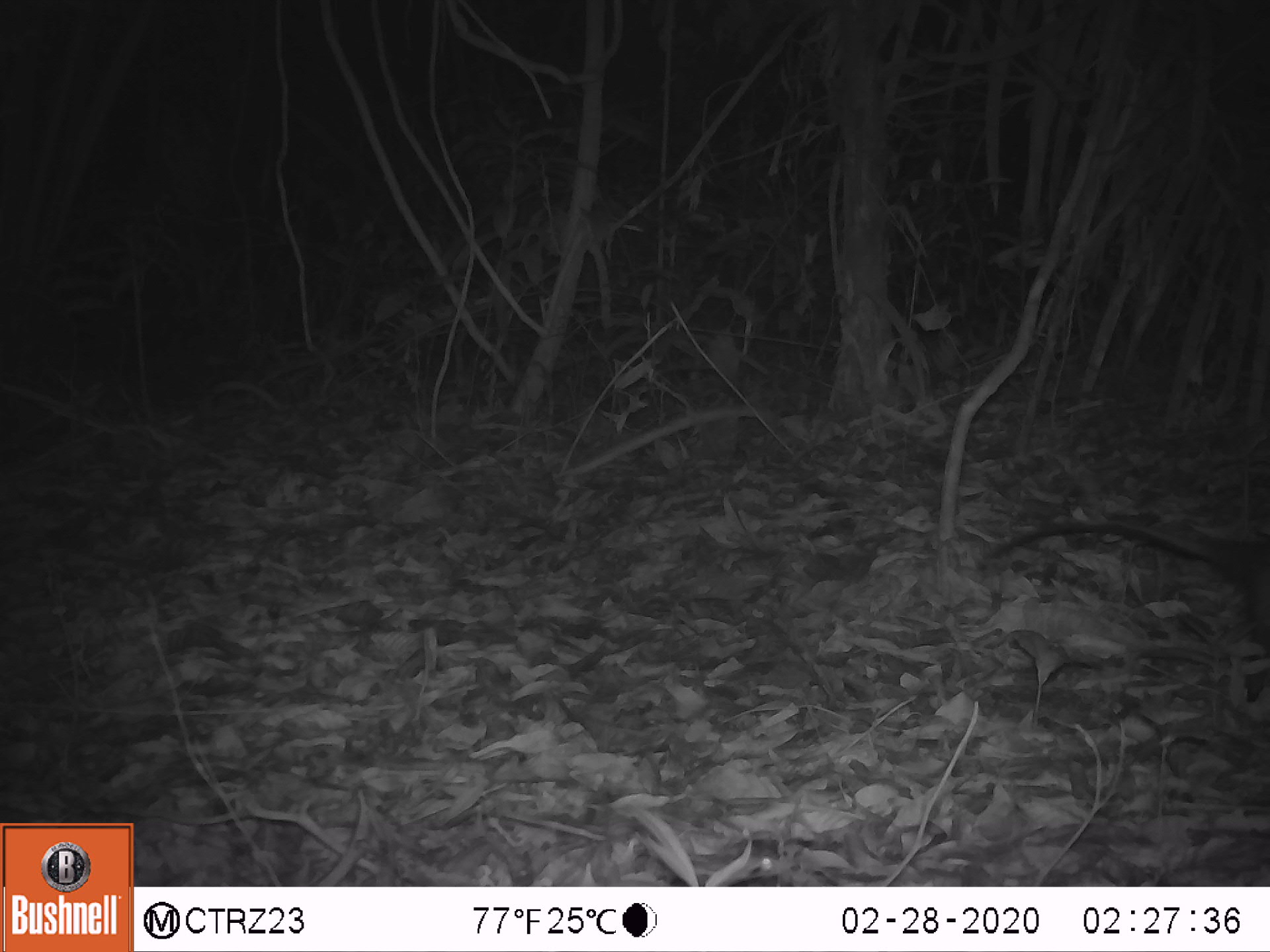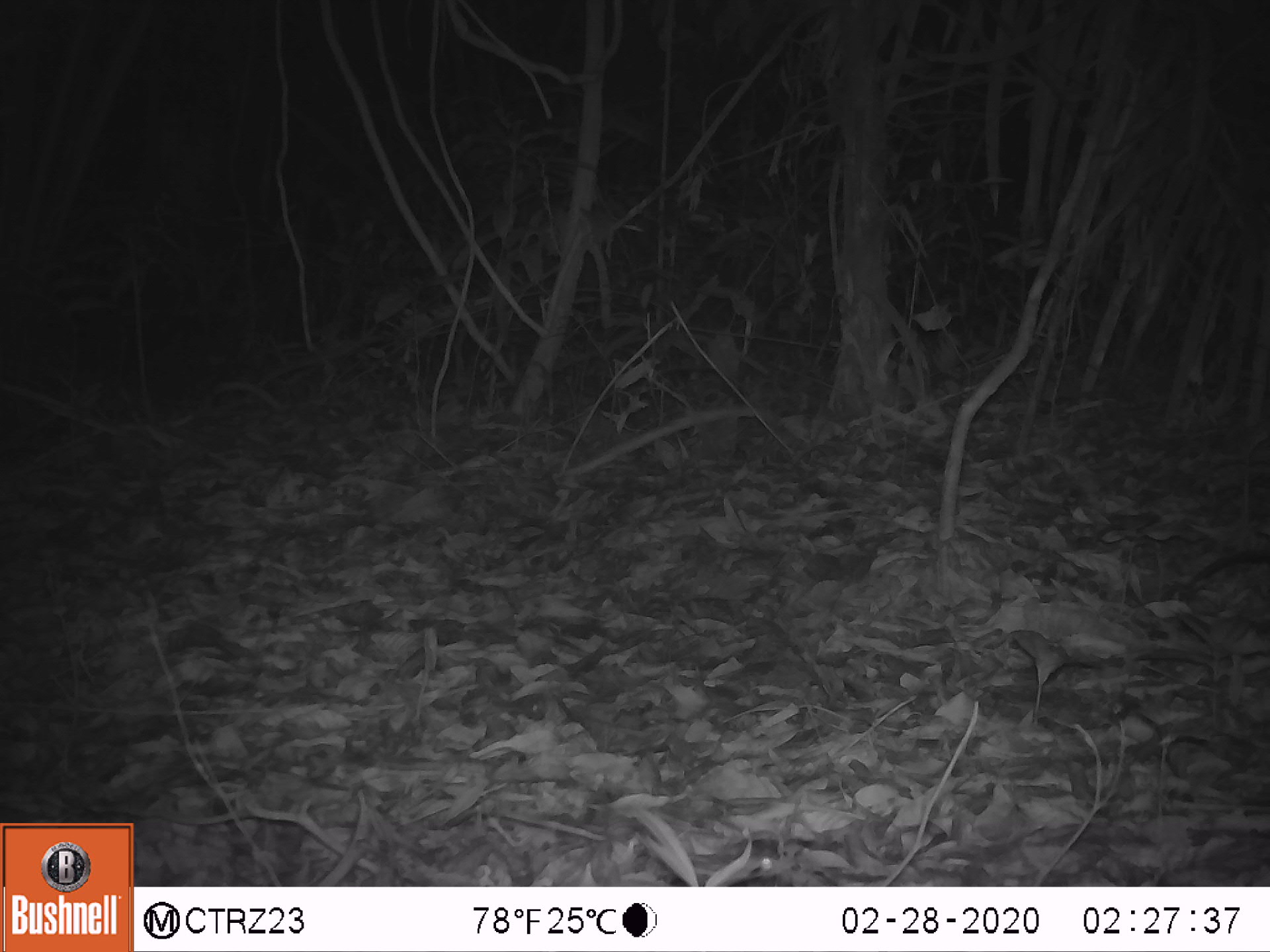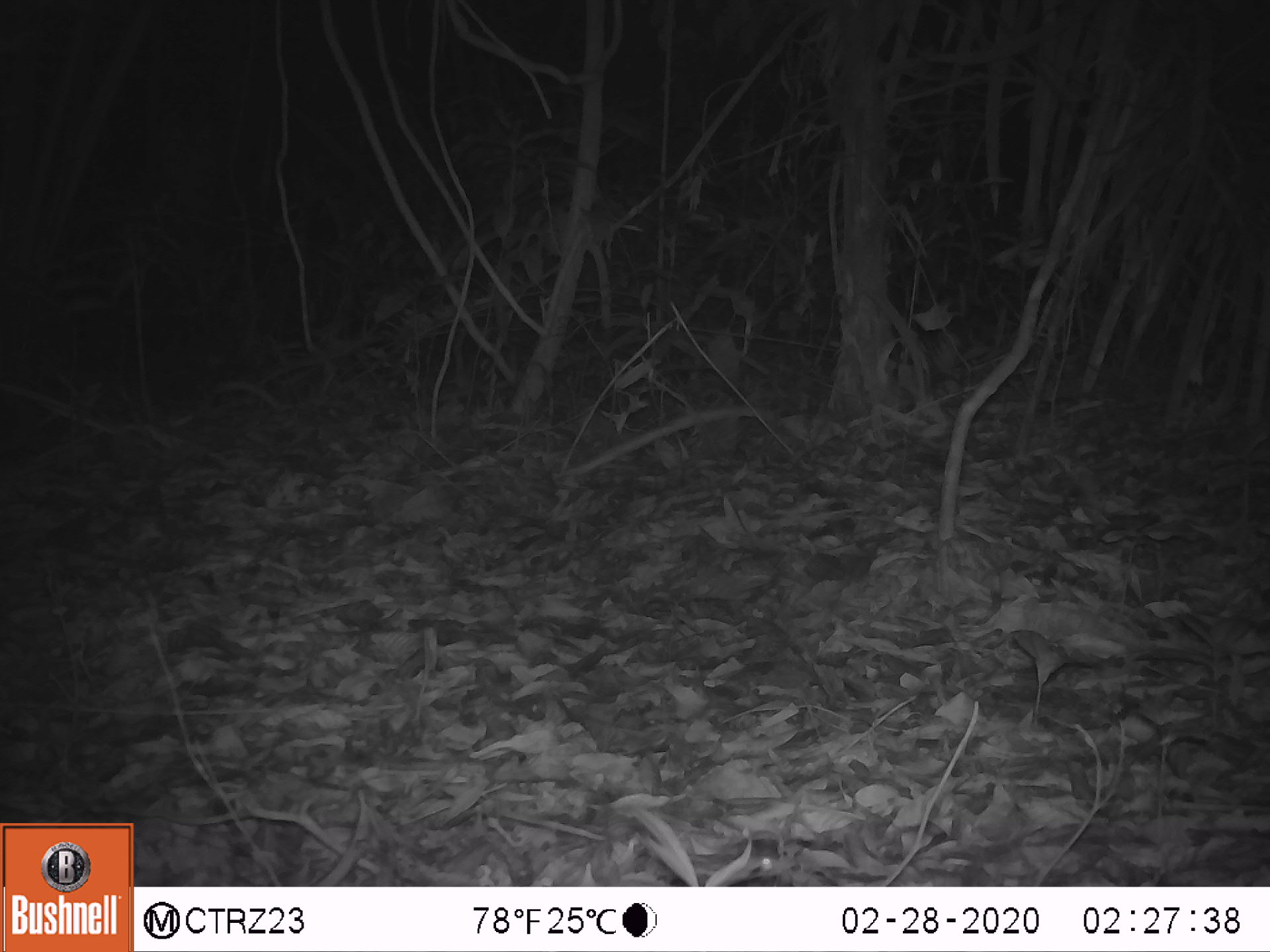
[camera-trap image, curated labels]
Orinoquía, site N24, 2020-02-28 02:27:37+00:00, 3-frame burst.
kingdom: Animalia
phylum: Chordata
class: Mammalia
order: Didelphimorphia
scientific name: Didelphimorphia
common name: possum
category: unknown possum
Unknown possum (possum) (Didelphimorphia).